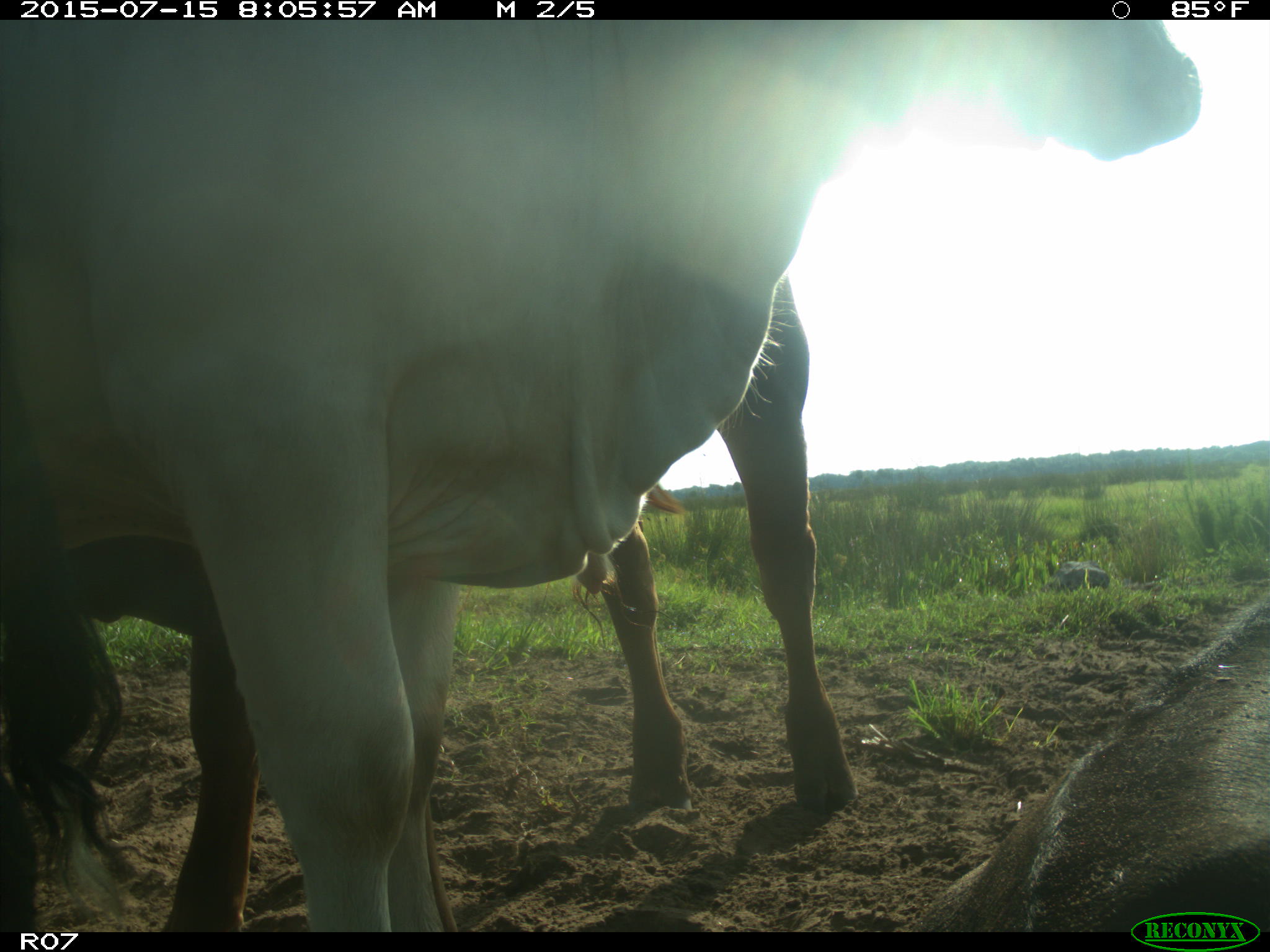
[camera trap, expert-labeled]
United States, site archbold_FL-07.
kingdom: Animalia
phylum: Chordata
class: Mammalia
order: Artiodactyla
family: Bovidae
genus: Bos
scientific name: Bos taurus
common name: domestic cow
Bos taurus (domestic cow).